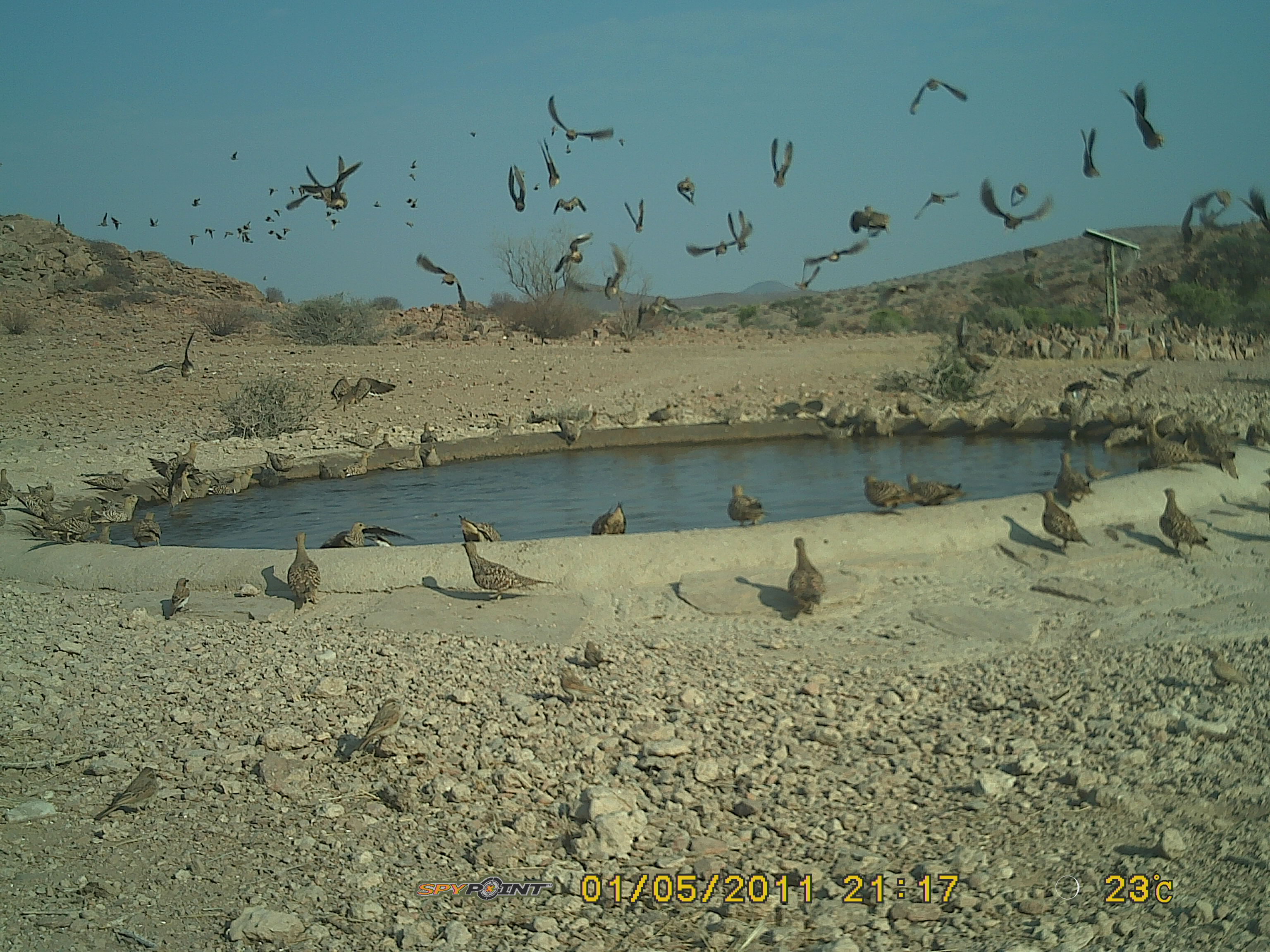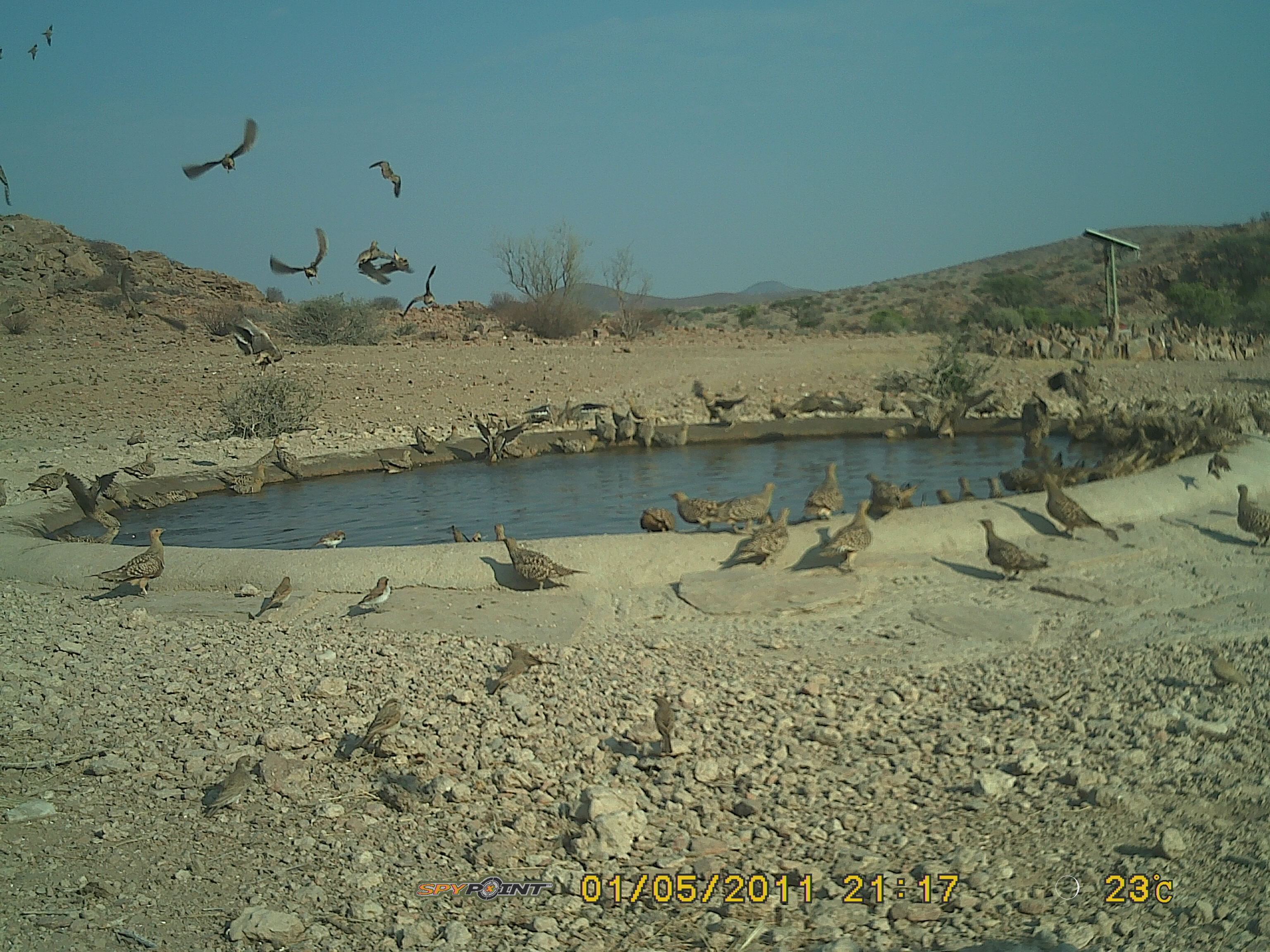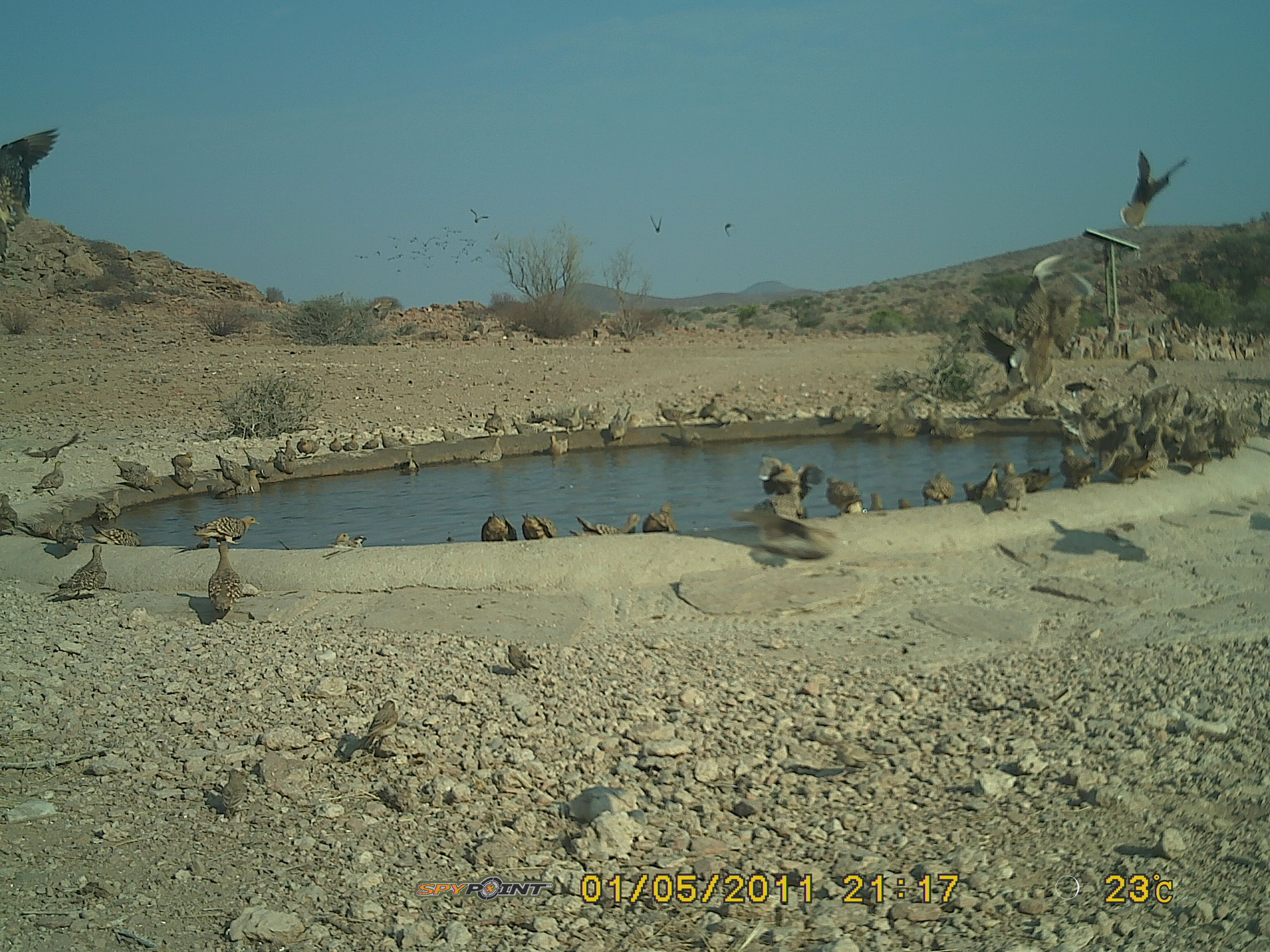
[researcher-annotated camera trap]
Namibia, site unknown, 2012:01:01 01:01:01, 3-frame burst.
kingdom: Animalia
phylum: Chordata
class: Aves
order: Pterocliformes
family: Pteroclidae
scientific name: Pteroclidae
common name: sandgrouse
Pteroclidae (sandgrouse).